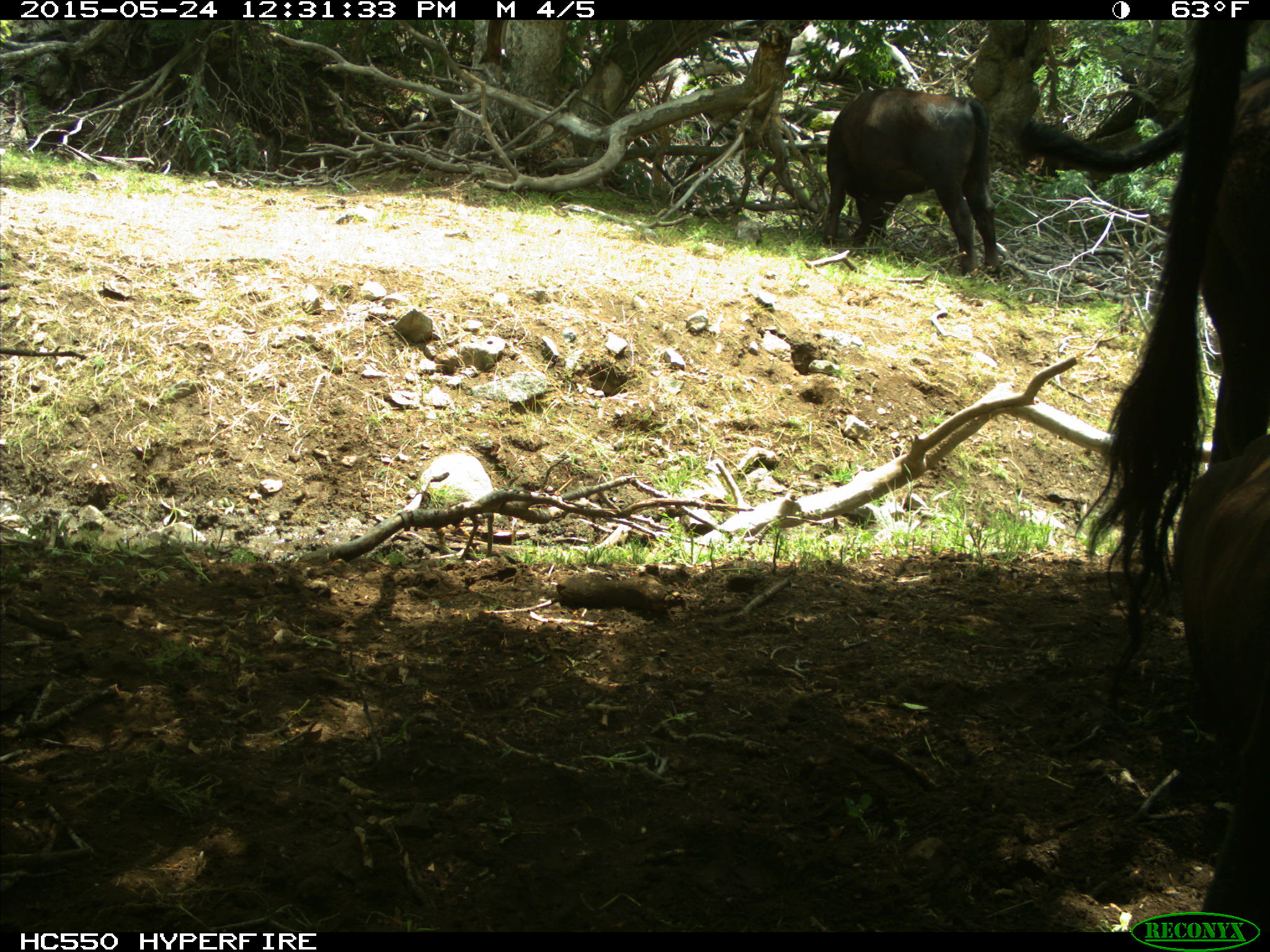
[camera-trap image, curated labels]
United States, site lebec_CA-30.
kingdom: Animalia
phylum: Chordata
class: Mammalia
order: Artiodactyla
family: Bovidae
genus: Bos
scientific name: Bos taurus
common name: domestic cow